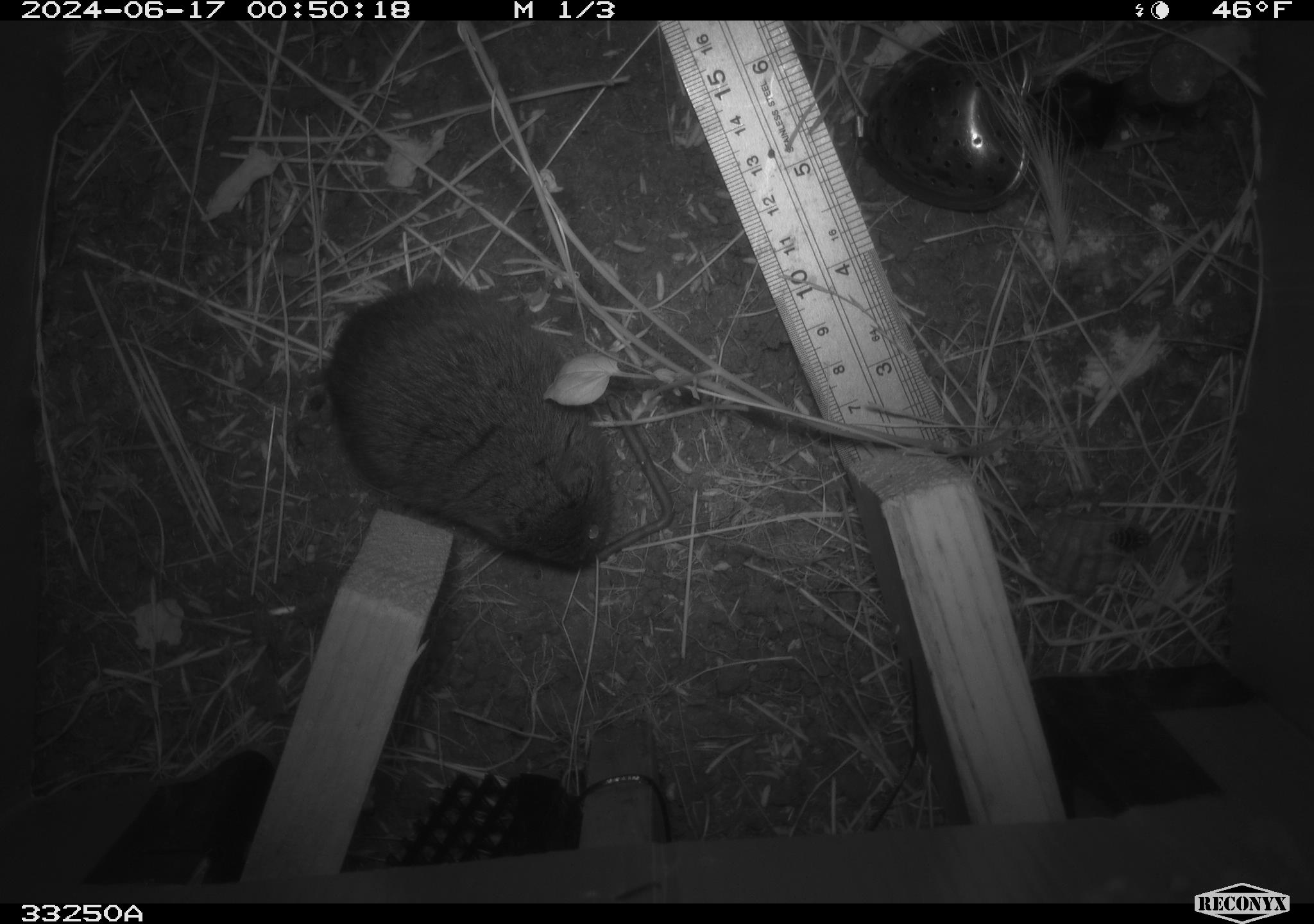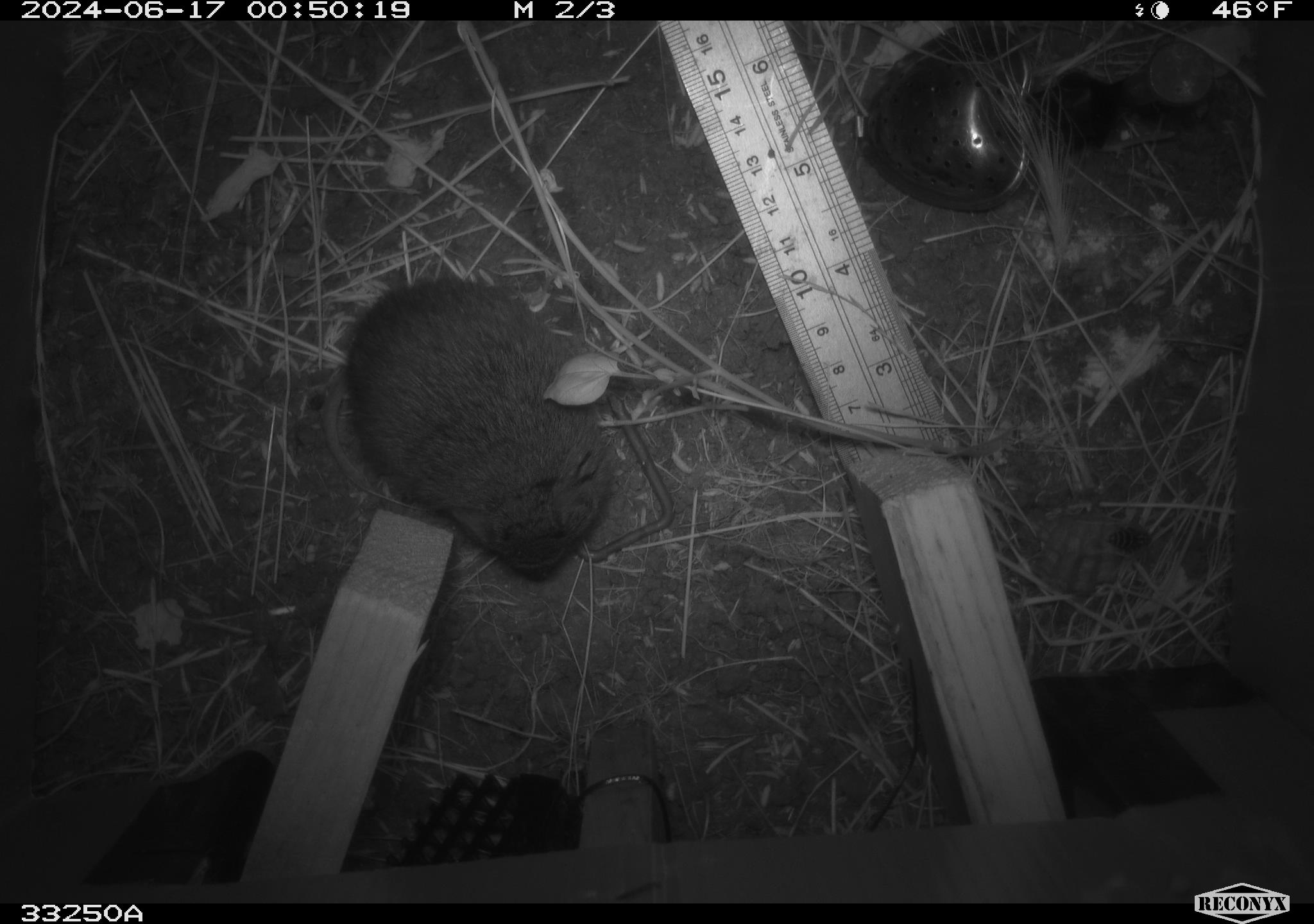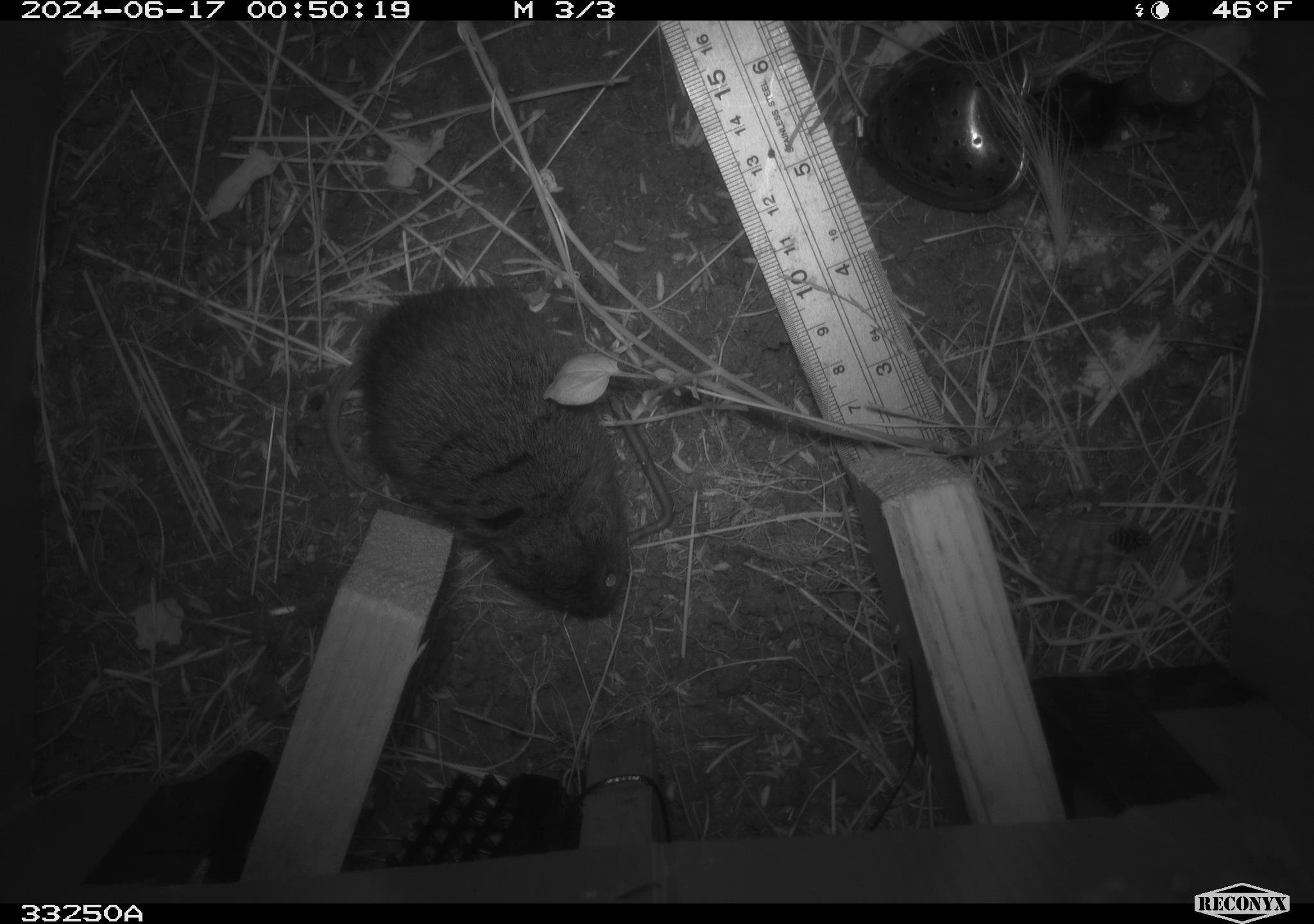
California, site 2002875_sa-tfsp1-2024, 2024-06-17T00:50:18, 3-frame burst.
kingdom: Animalia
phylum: Chordata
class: Mammalia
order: Rodentia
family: Cricetidae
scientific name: Arvicolinae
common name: voles, lemmings, and muskrats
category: arvicolinae subfamily